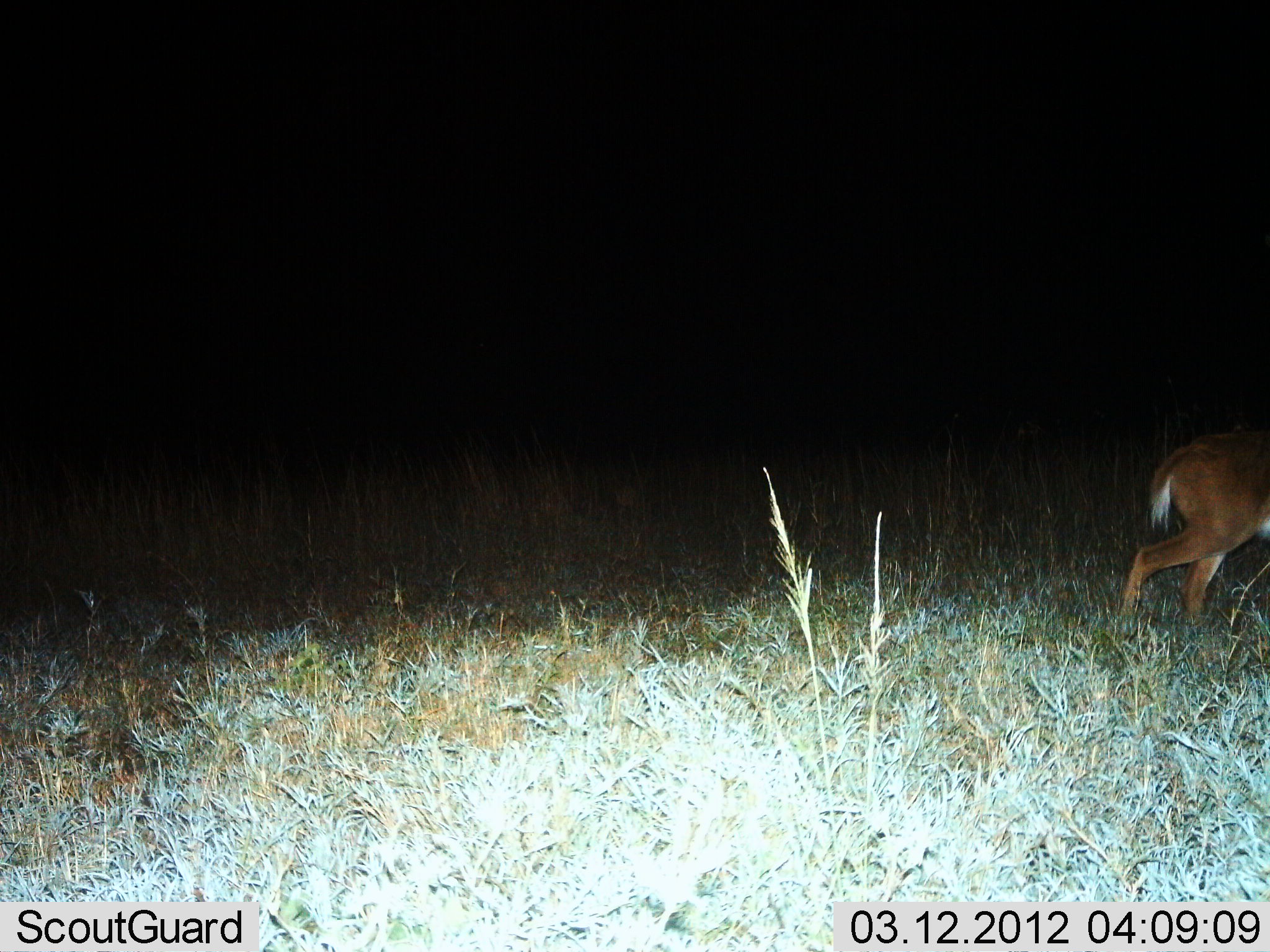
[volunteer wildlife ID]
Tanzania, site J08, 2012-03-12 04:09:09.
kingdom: Animalia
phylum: Chordata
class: Mammalia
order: Artiodactyla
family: Bovidae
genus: Redunca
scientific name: Redunca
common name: reedbuck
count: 1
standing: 9%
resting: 0%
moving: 91%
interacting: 0%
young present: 0%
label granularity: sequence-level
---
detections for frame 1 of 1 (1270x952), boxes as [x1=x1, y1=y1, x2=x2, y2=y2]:
animal: [x1=1120, y1=443, x2=1269, y2=618]